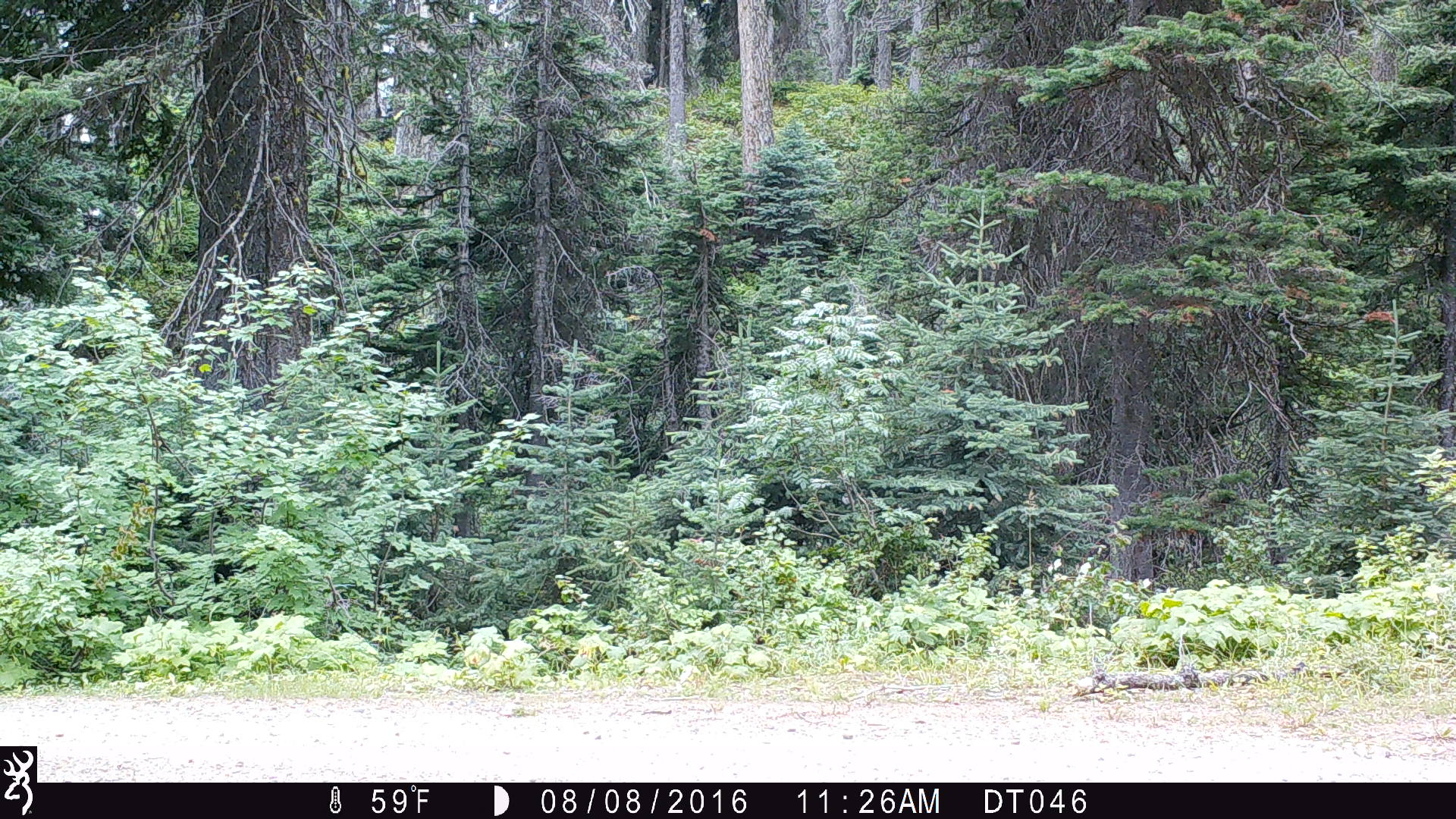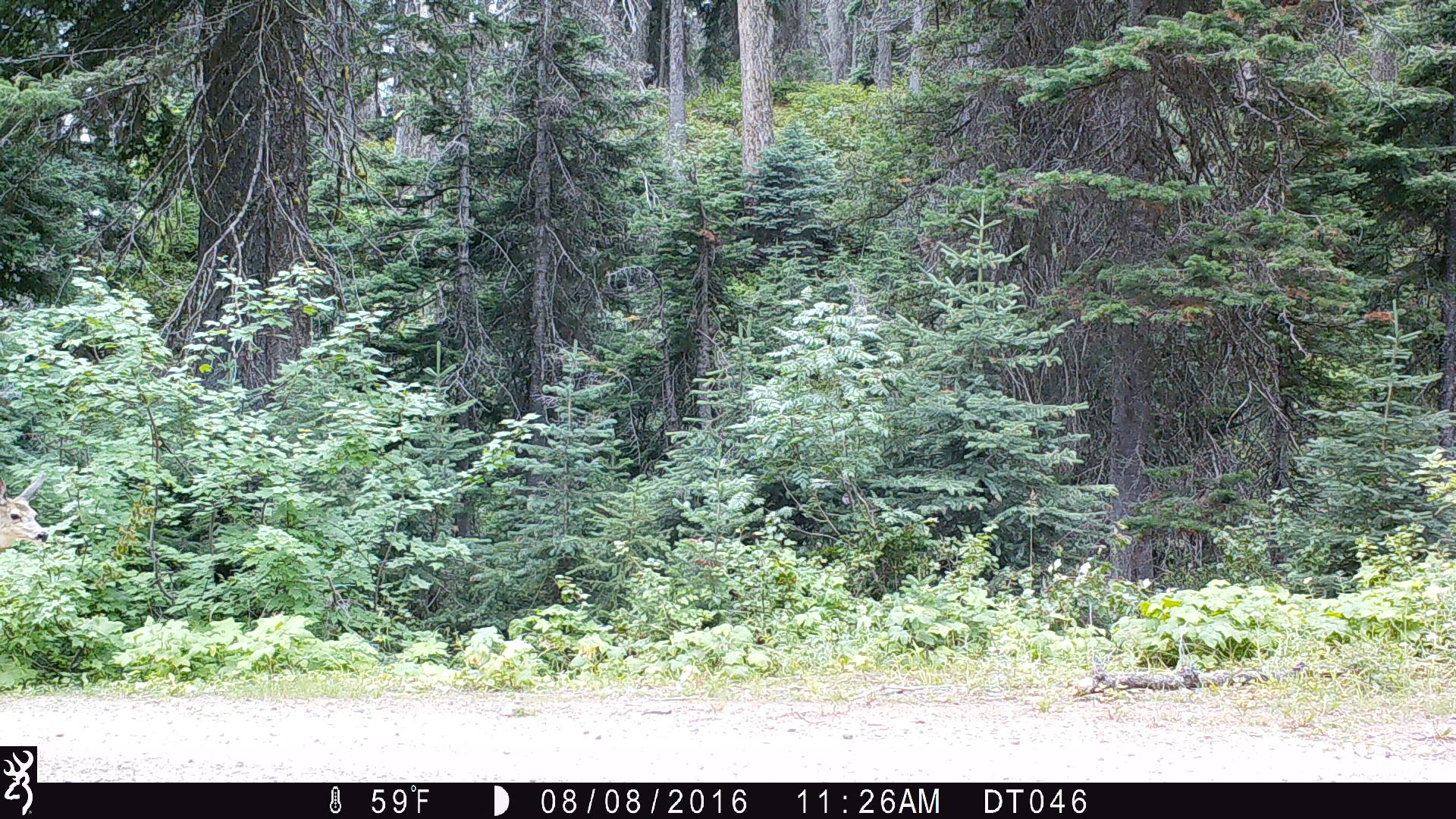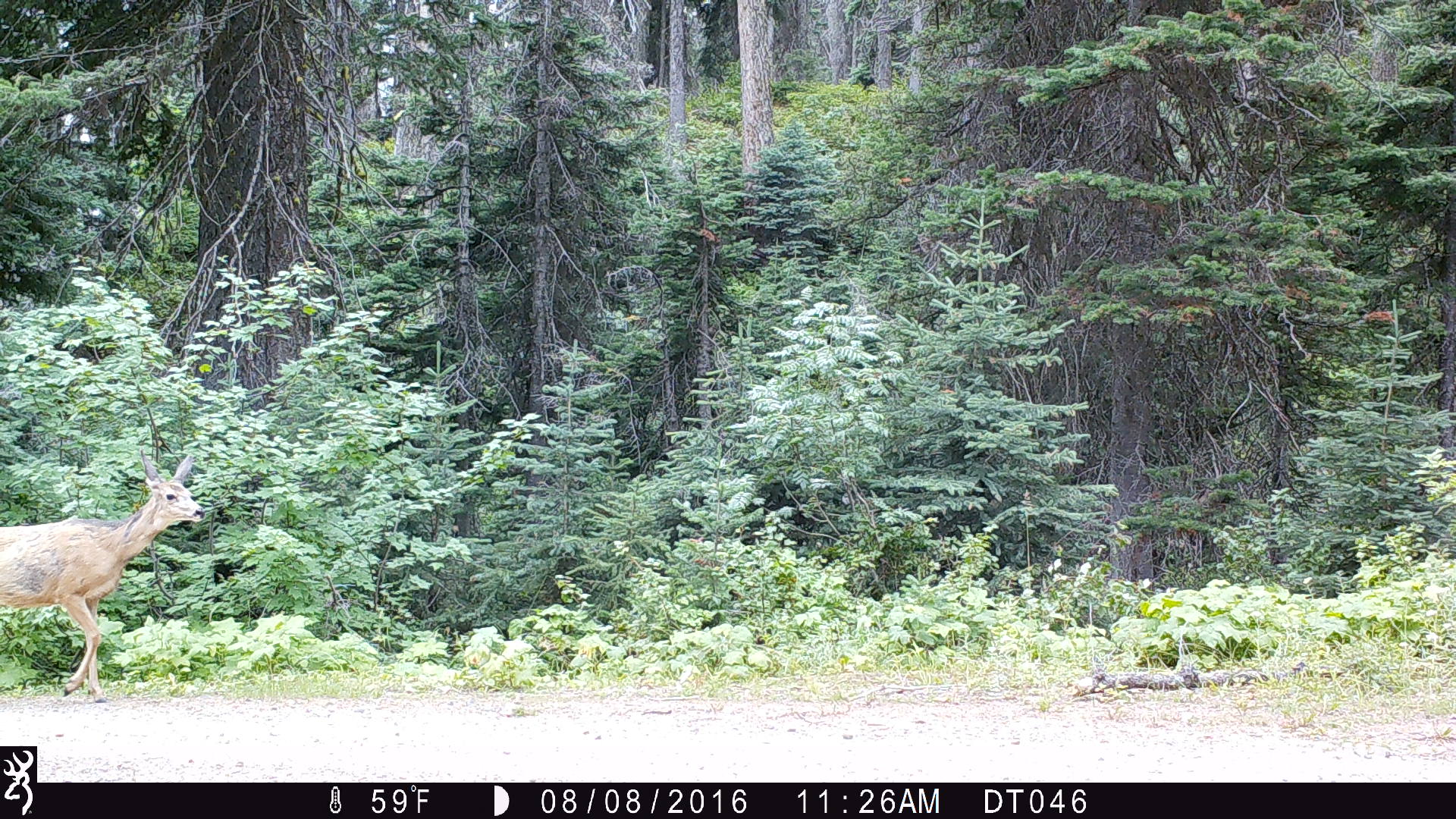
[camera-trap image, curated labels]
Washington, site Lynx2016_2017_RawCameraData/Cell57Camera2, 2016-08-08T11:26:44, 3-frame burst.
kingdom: Animalia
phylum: Chordata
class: Mammalia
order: Artiodactyla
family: Cervidae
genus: Odocoileus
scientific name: Odocoileus hemionus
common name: mule deer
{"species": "Odocoileus hemionus (mule deer)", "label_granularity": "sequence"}